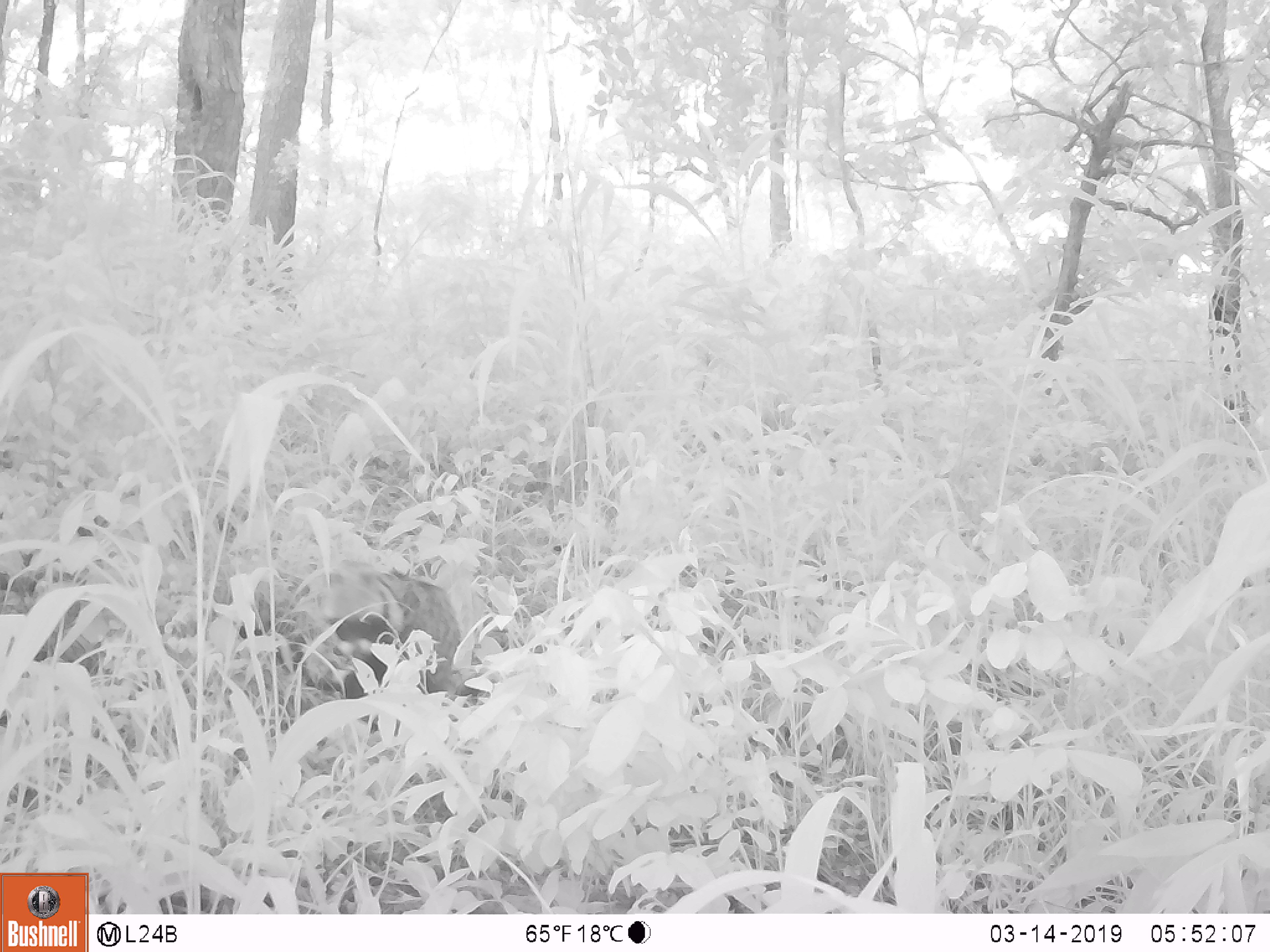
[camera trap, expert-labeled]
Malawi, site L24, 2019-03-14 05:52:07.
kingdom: Animalia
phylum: Chordata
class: Mammalia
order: Carnivora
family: Viverridae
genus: Civettictis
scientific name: Civettictis civetta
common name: african civet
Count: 1.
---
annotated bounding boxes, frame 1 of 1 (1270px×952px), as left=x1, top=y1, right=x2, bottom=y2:
african civet: left=302, top=563, right=475, bottom=718